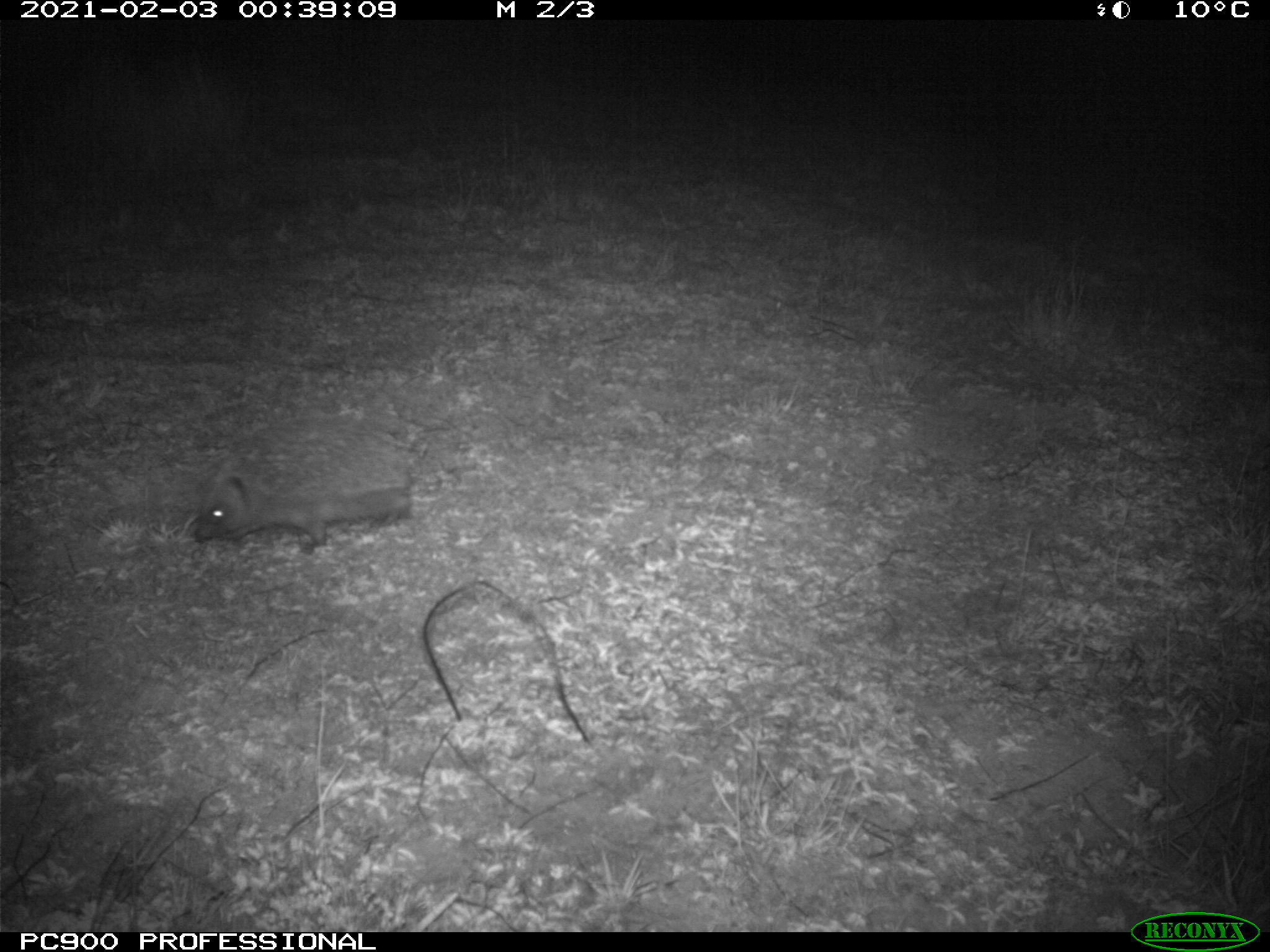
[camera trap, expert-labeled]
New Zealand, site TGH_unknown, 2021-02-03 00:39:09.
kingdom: Animalia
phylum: Chordata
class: Mammalia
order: Eulipotyphla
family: Erinaceidae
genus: Erinaceus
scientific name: Erinaceus europaeus europaeus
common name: european hedgehog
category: hedgehog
Hedgehog (european hedgehog) (Erinaceus europaeus europaeus).